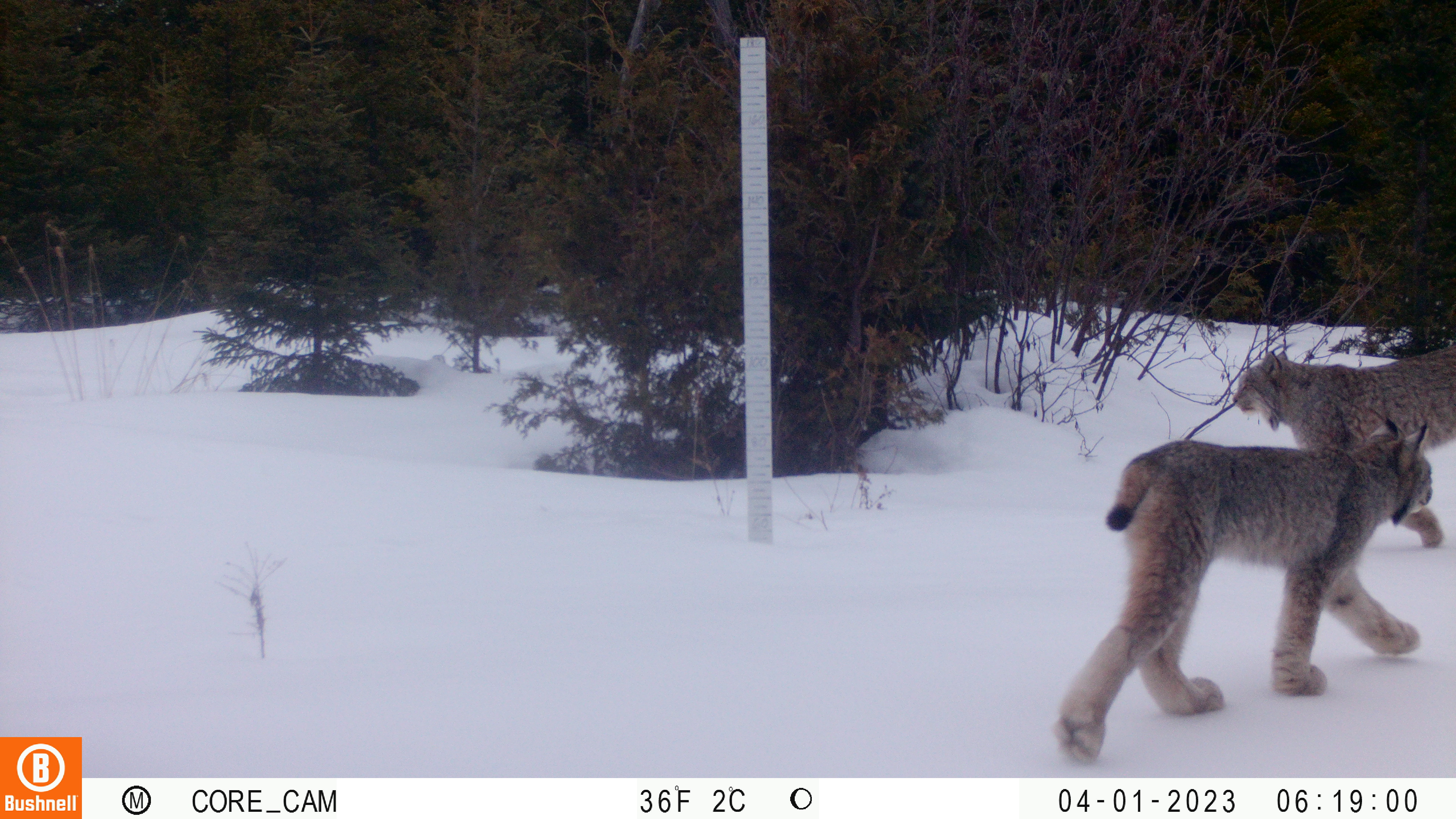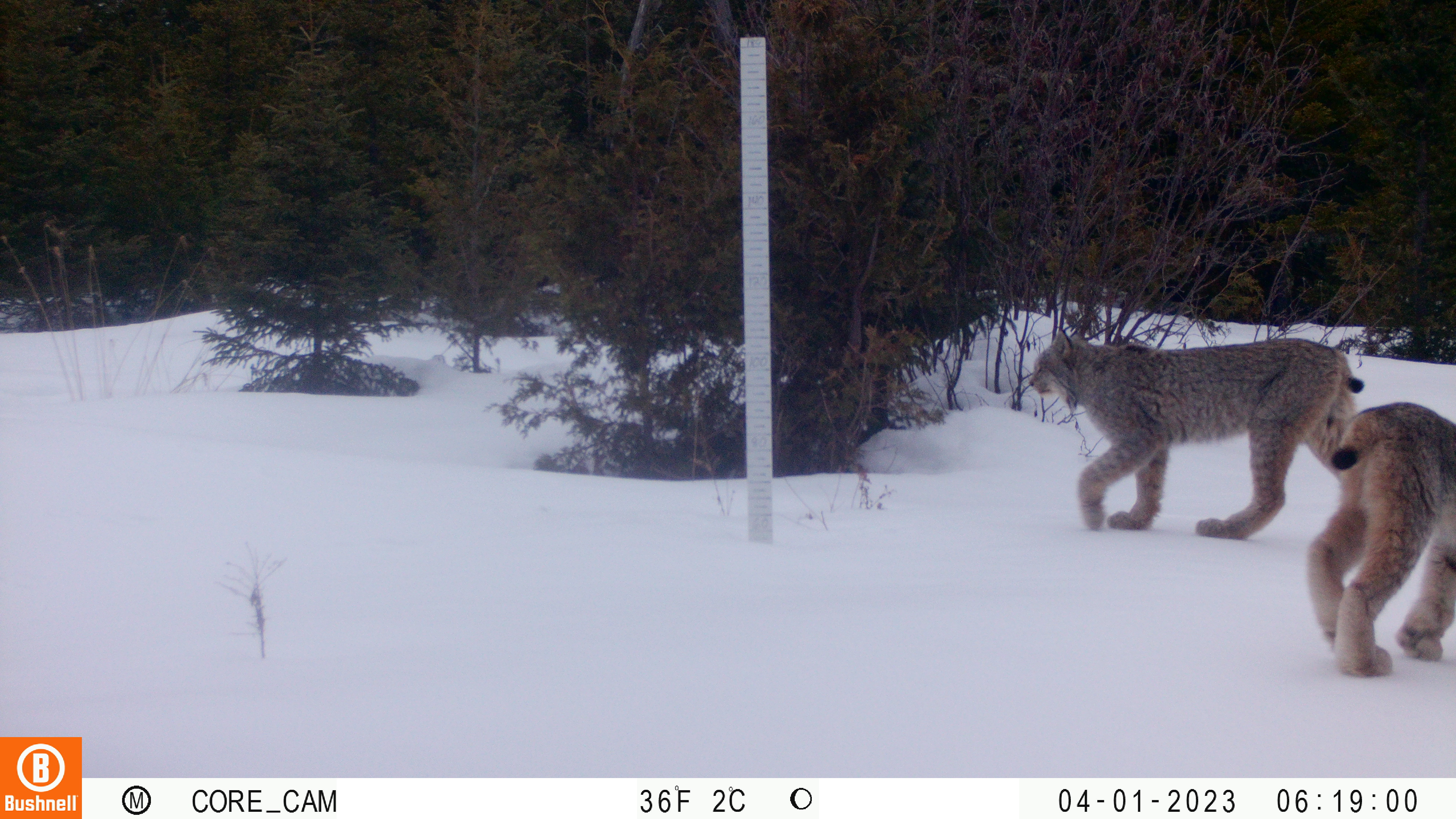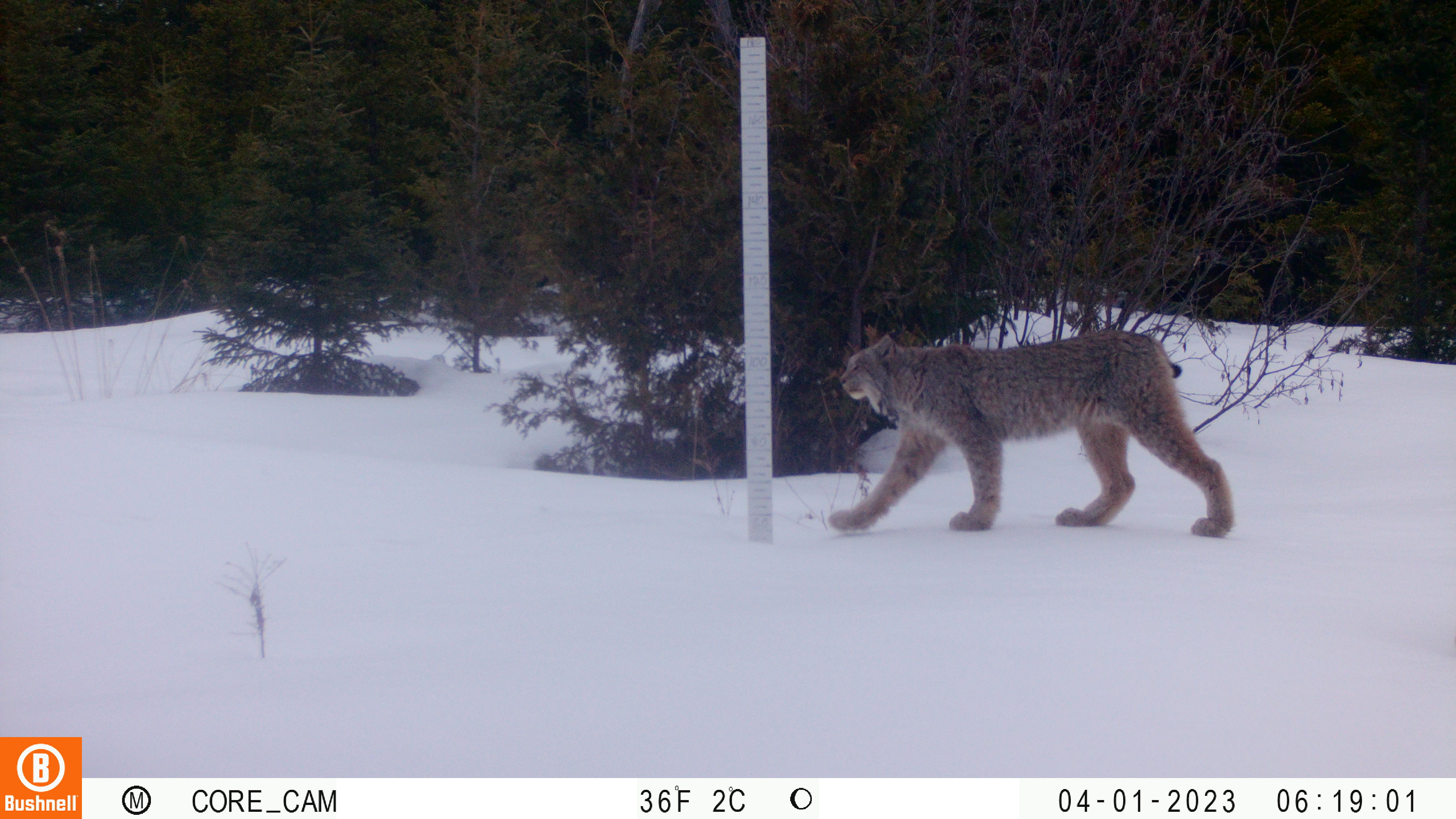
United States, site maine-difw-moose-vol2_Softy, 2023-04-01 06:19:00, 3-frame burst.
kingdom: Animalia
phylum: Chordata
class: Mammalia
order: Carnivora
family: Felidae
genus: Lynx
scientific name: Lynx canadensis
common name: canada lynx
Canada lynx (Lynx canadensis).